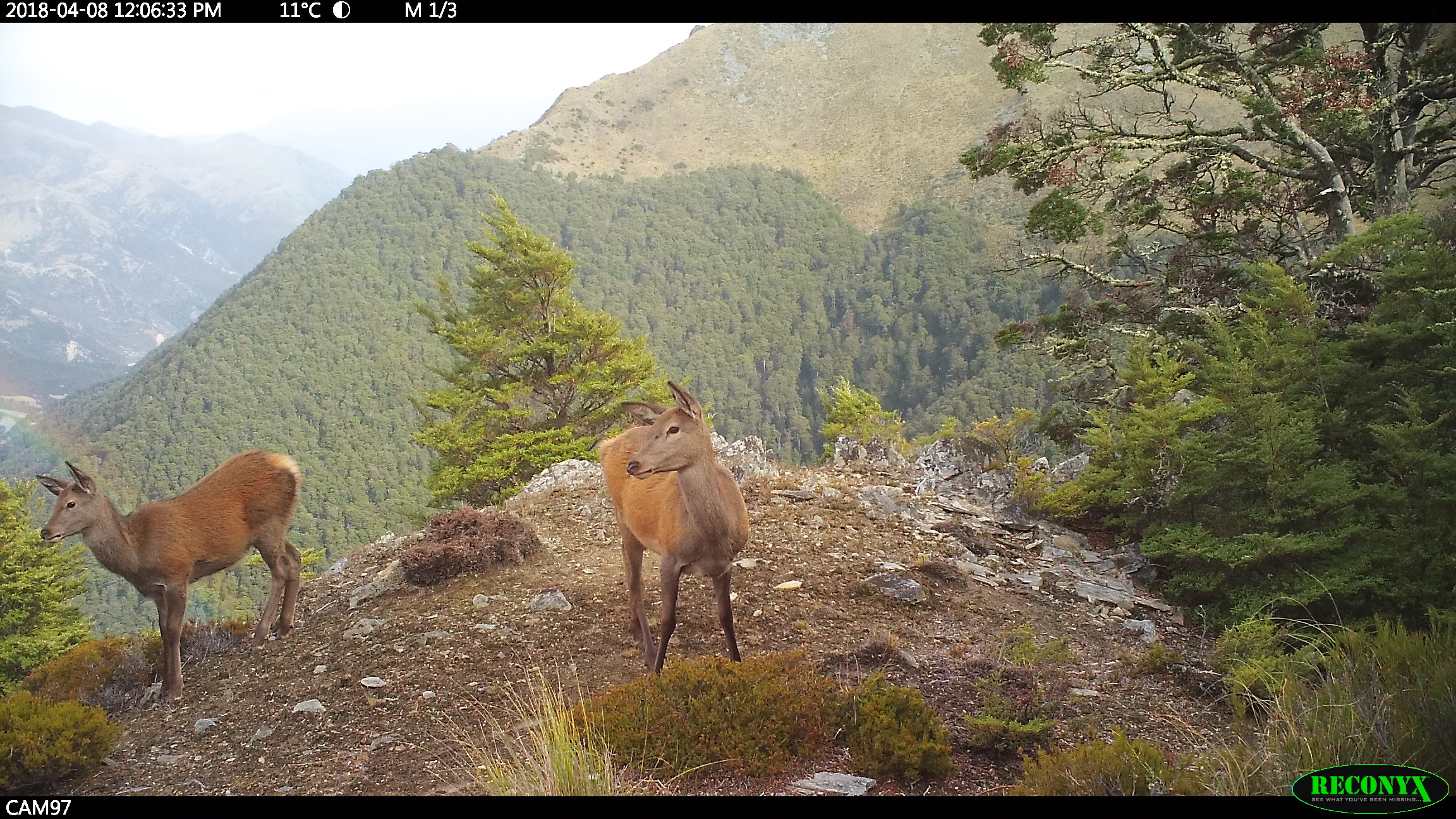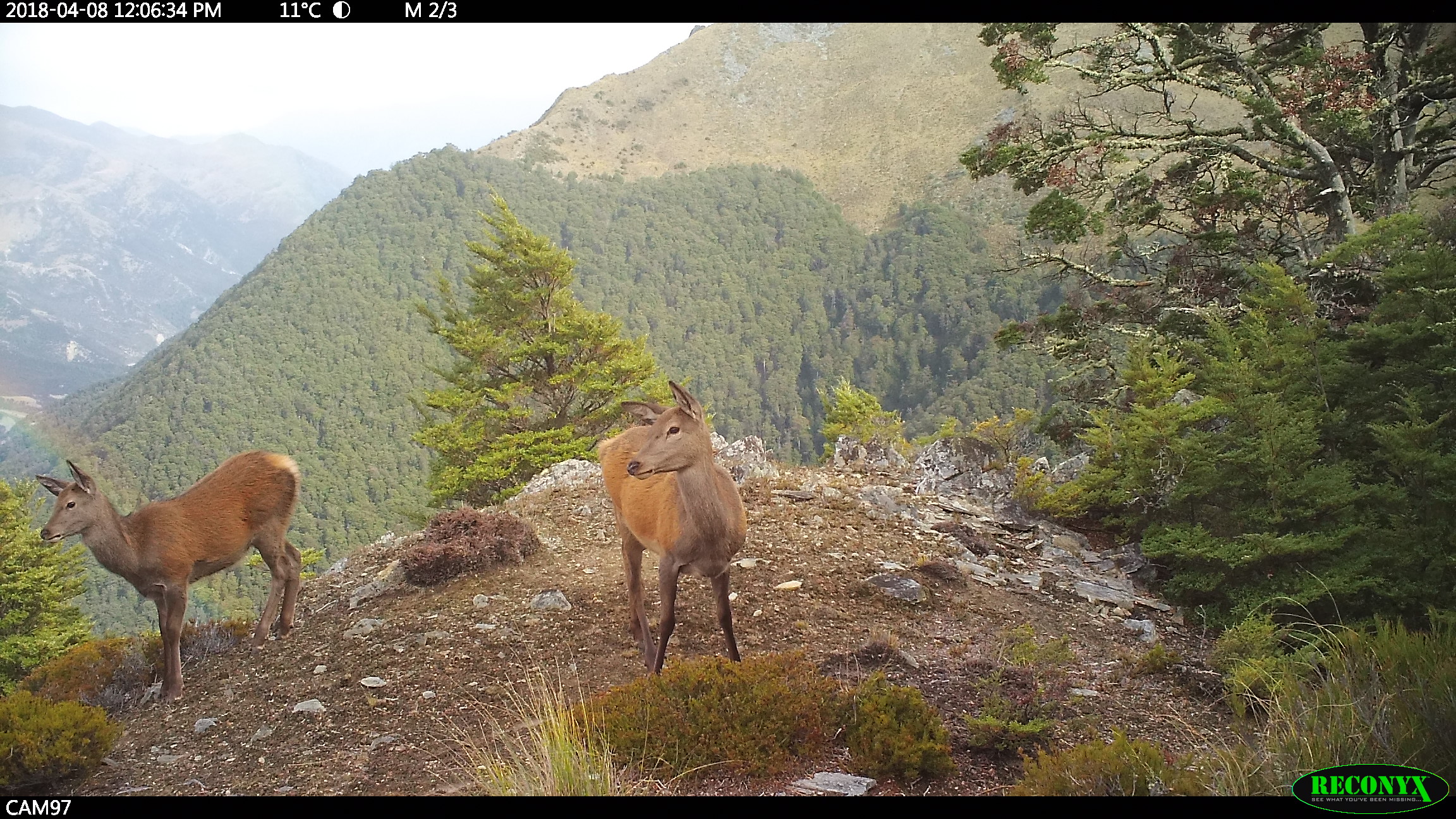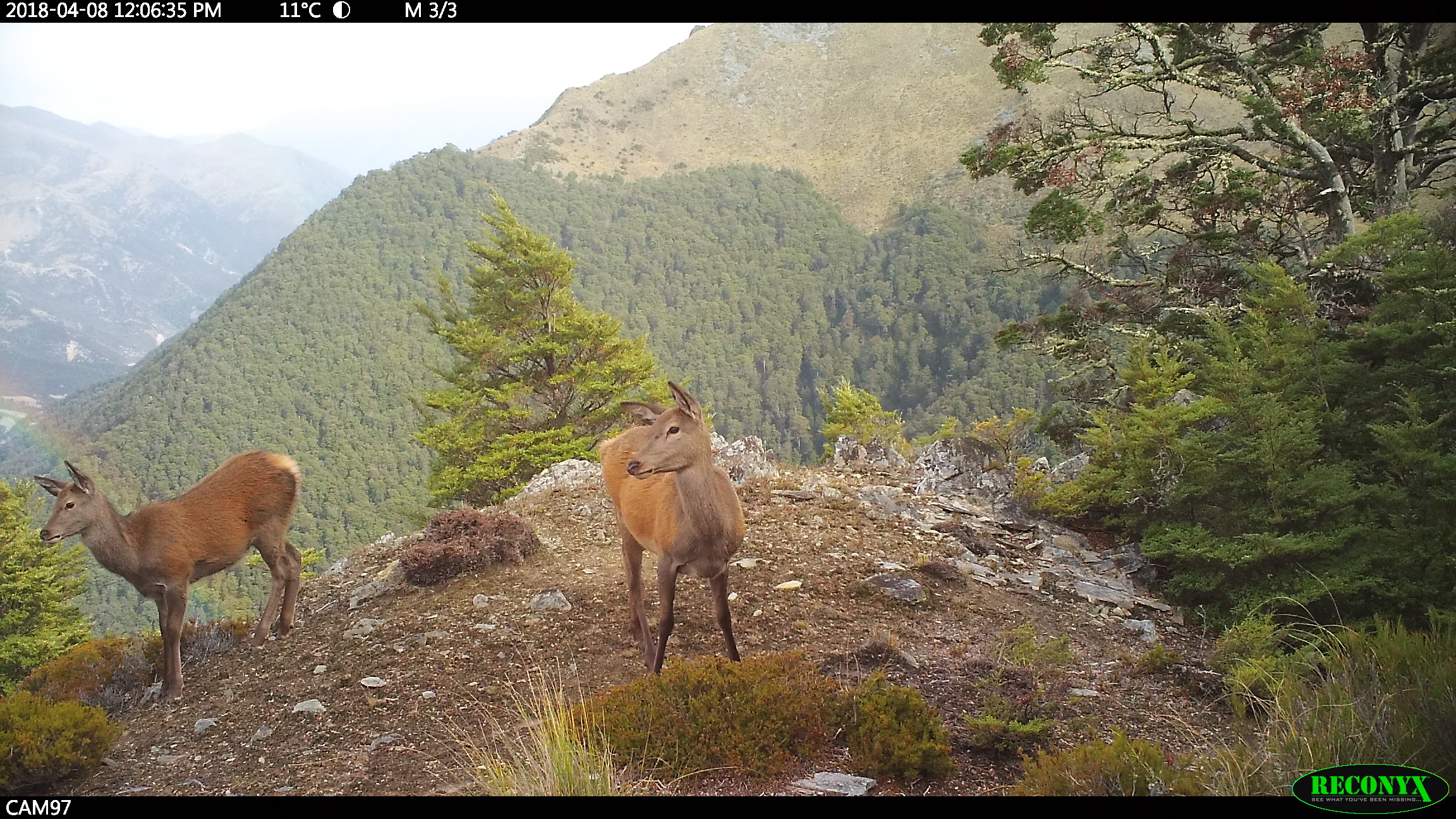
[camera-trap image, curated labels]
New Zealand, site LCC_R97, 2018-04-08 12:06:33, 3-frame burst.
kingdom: Animalia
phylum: Chordata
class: Mammalia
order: Artiodactyla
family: Cervidae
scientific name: Cervidae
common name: deer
Deer (Cervidae).